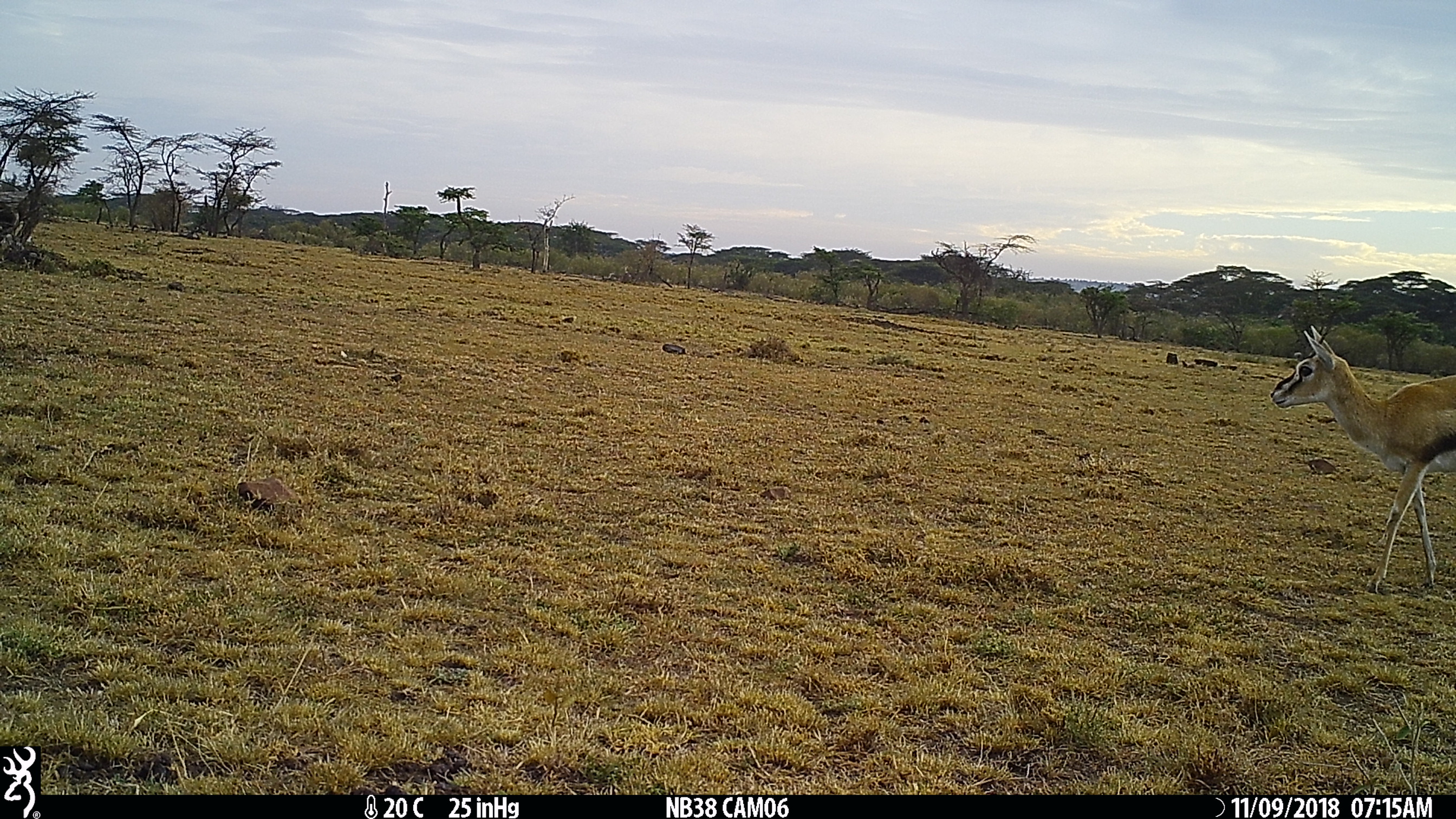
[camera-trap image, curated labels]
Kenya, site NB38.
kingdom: Animalia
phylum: Chordata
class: Mammalia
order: Artiodactyla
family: Bovidae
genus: Eudorcas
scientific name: Eudorcas thomsonii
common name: thomon's gazelle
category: gazelle thomsons